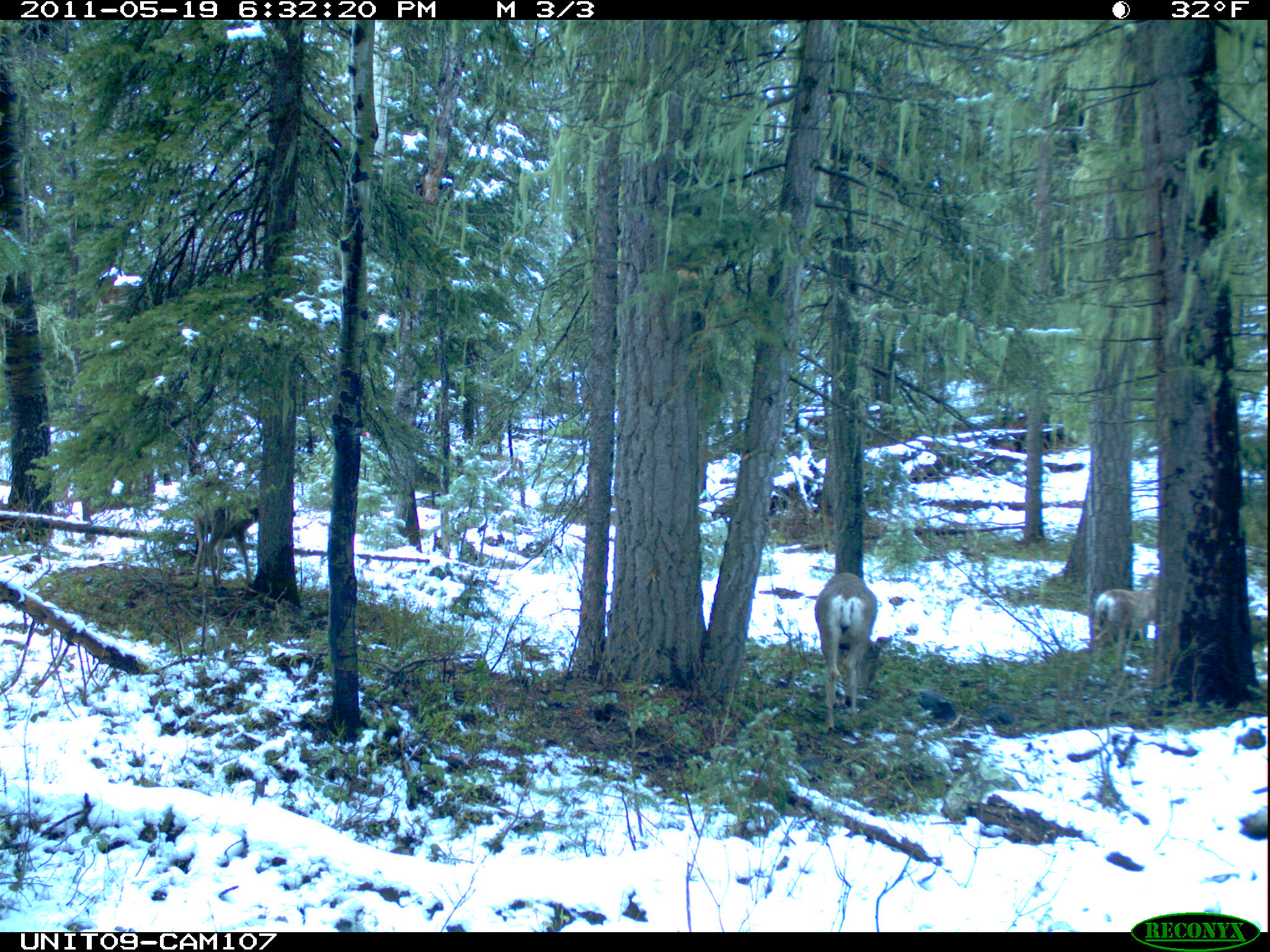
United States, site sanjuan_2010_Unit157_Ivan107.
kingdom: Animalia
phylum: Chordata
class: Mammalia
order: Artiodactyla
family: Cervidae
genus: Odocoileus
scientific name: Odocoileus hemionus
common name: mule deer